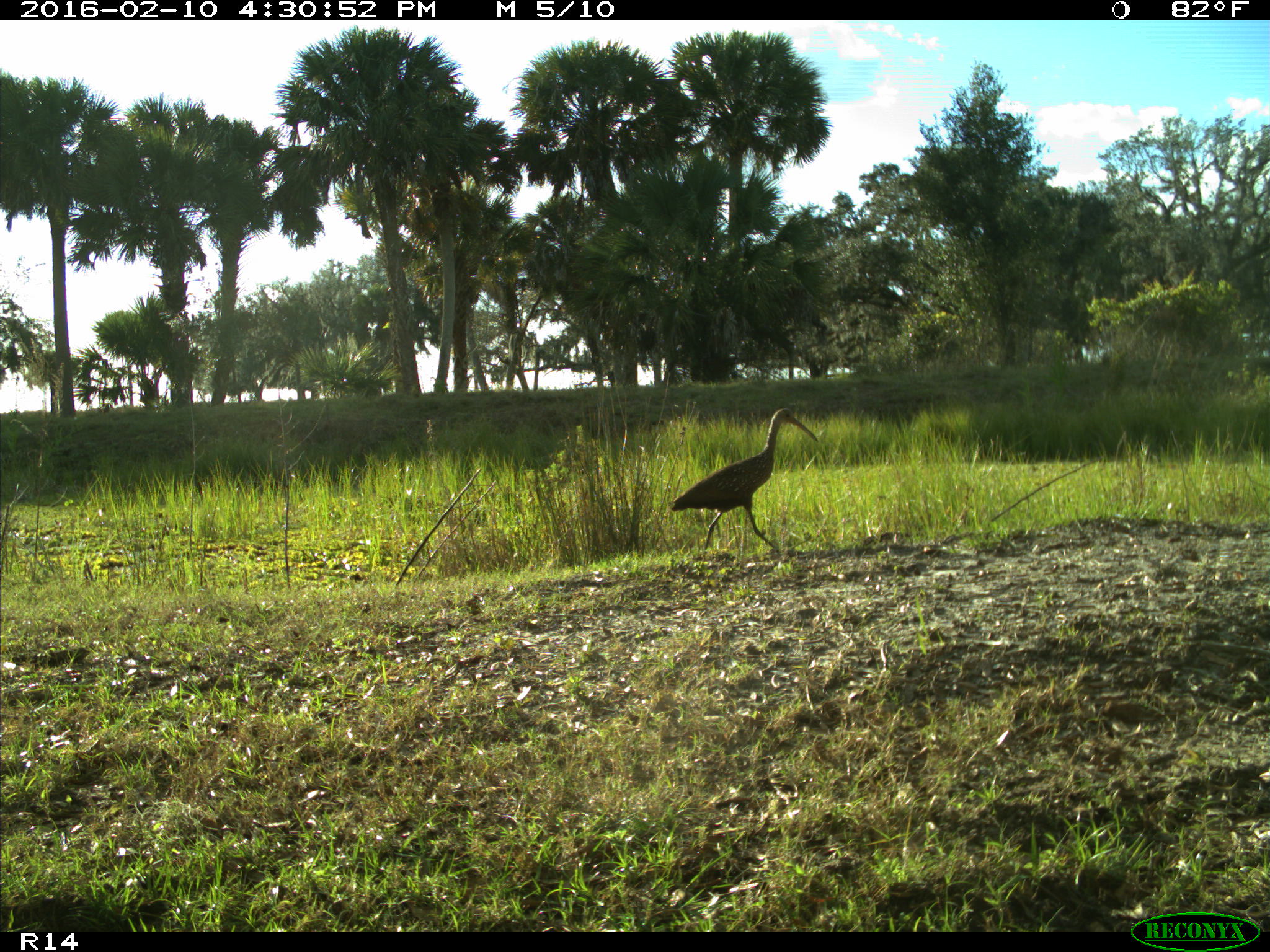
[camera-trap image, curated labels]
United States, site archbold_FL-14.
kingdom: Animalia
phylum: Chordata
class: Aves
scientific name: Aves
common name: birds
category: unidentified bird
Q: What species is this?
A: Unidentified bird (birds) (Aves).